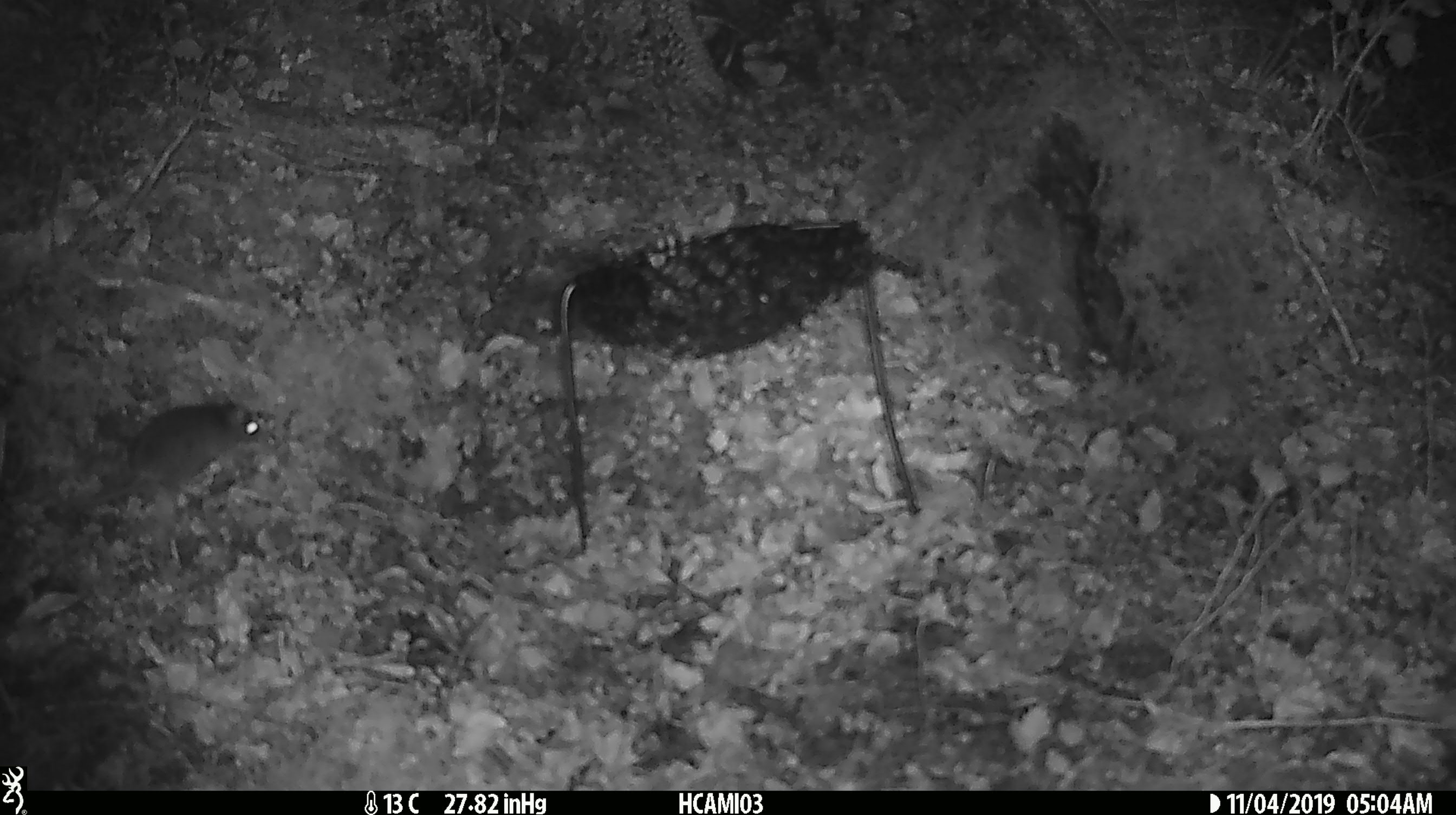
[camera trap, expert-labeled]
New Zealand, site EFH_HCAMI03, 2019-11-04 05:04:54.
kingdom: Animalia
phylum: Chordata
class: Mammalia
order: Rodentia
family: Muridae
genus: Mus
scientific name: Mus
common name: mouse